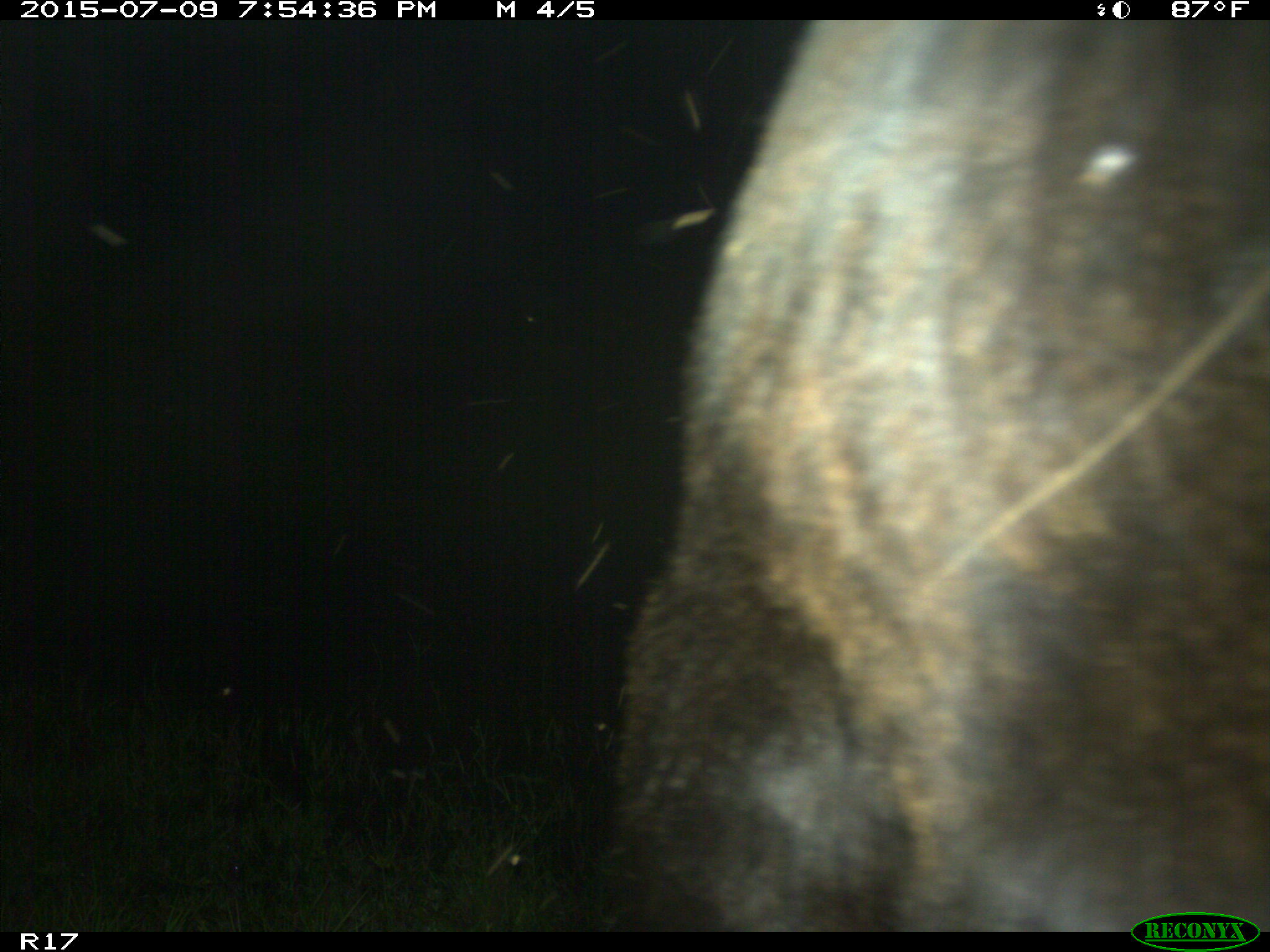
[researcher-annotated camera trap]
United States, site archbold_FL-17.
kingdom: Animalia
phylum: Chordata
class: Mammalia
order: Artiodactyla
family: Bovidae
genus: Bos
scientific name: Bos taurus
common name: domestic cow